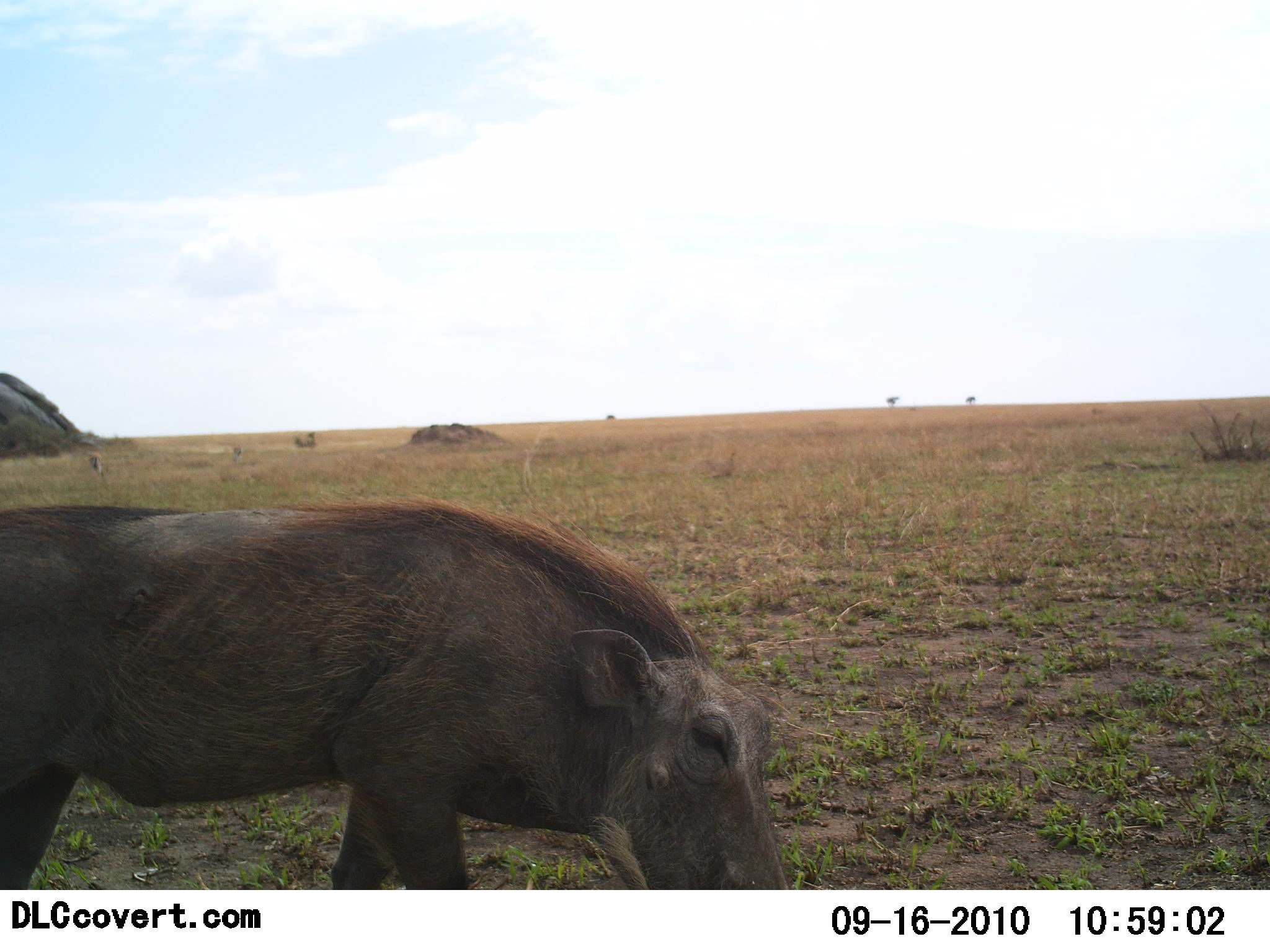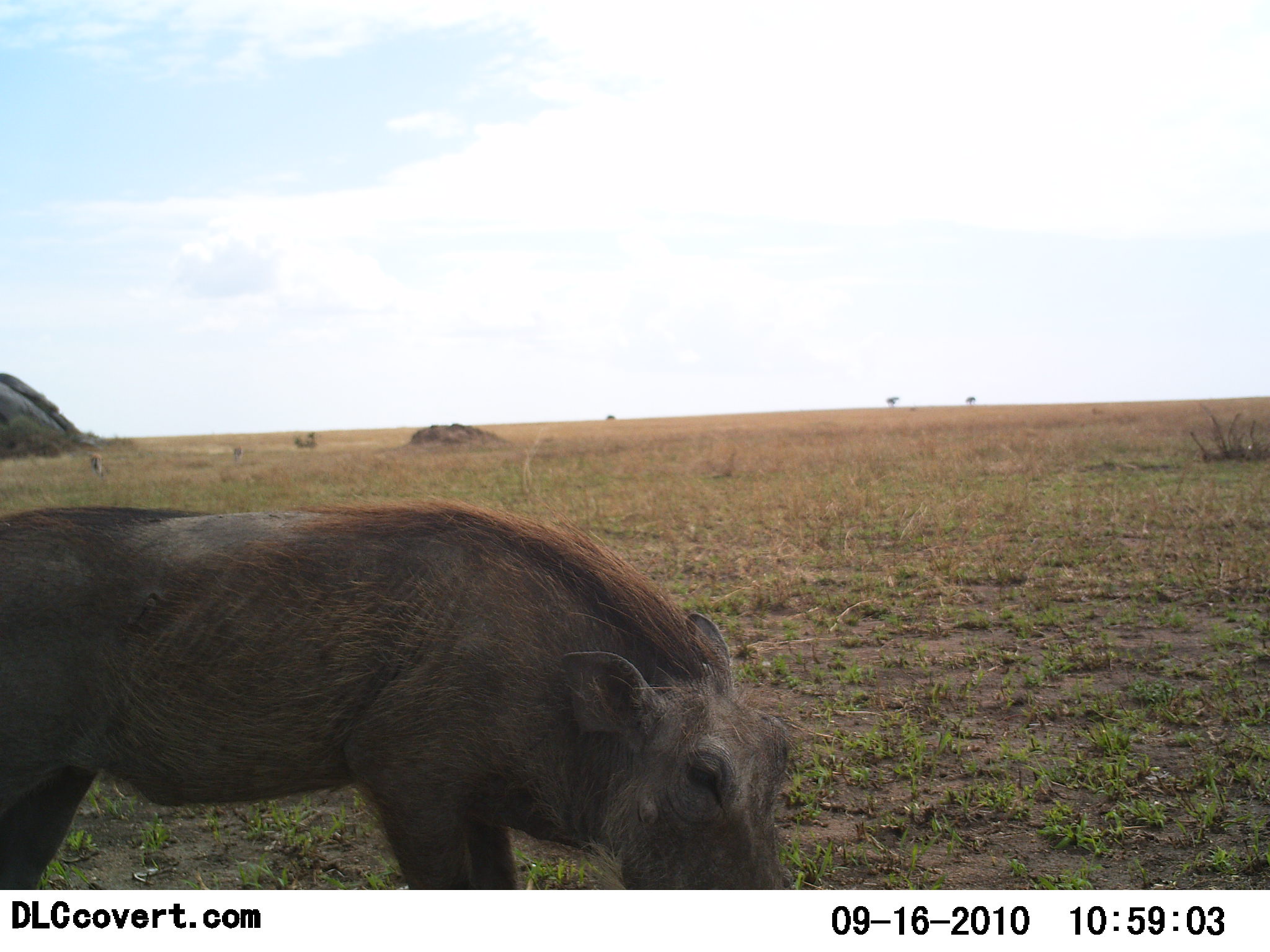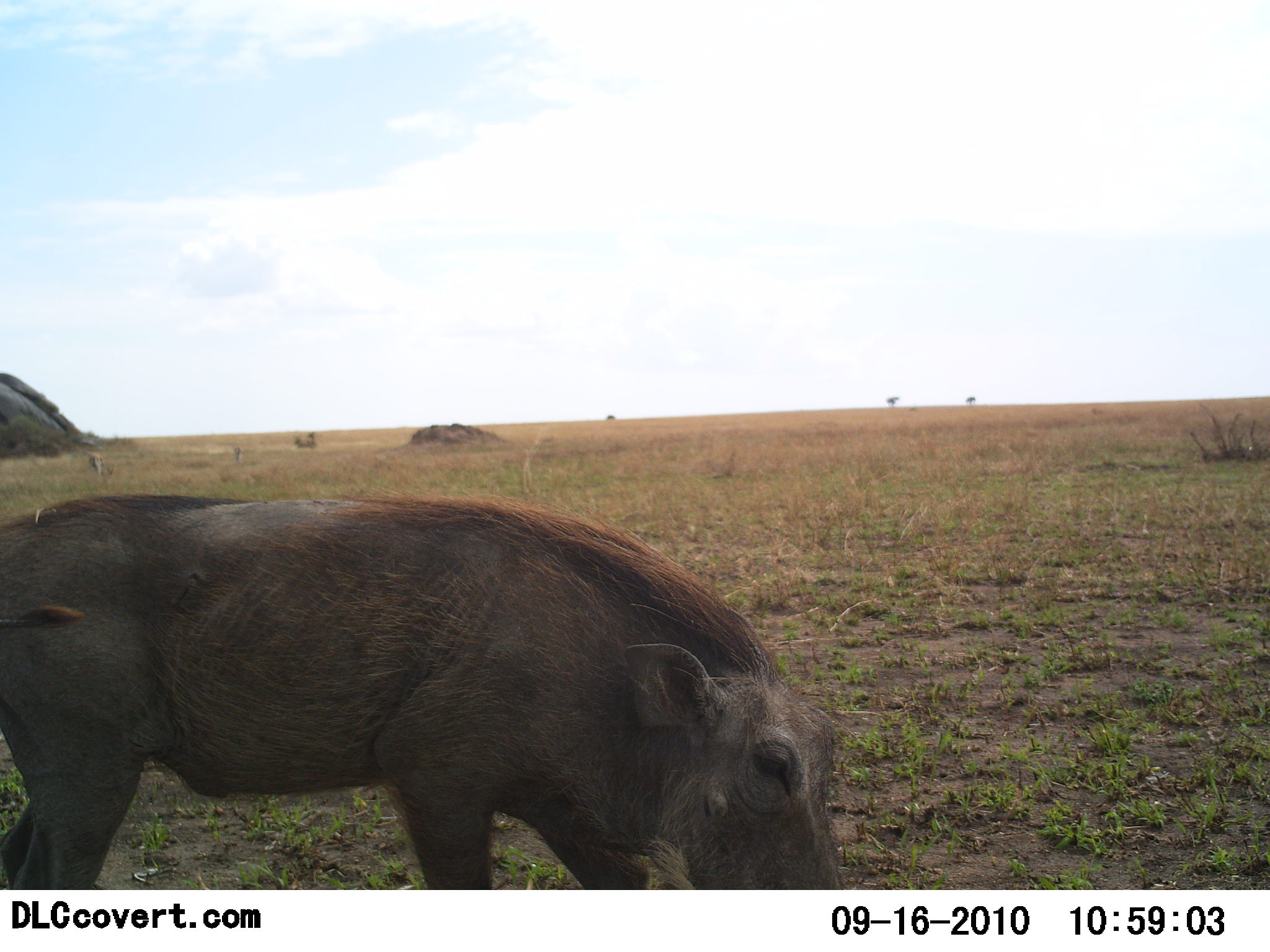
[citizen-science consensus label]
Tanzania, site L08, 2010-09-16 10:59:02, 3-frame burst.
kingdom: Animalia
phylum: Chordata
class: Mammalia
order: Artiodactyla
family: Suidae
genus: Phacochoerus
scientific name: Phacochoerus africanus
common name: warthog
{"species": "warthog (Phacochoerus africanus)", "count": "1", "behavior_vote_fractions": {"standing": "46%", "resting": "0%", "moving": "23%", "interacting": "0%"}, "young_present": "0%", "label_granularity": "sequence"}